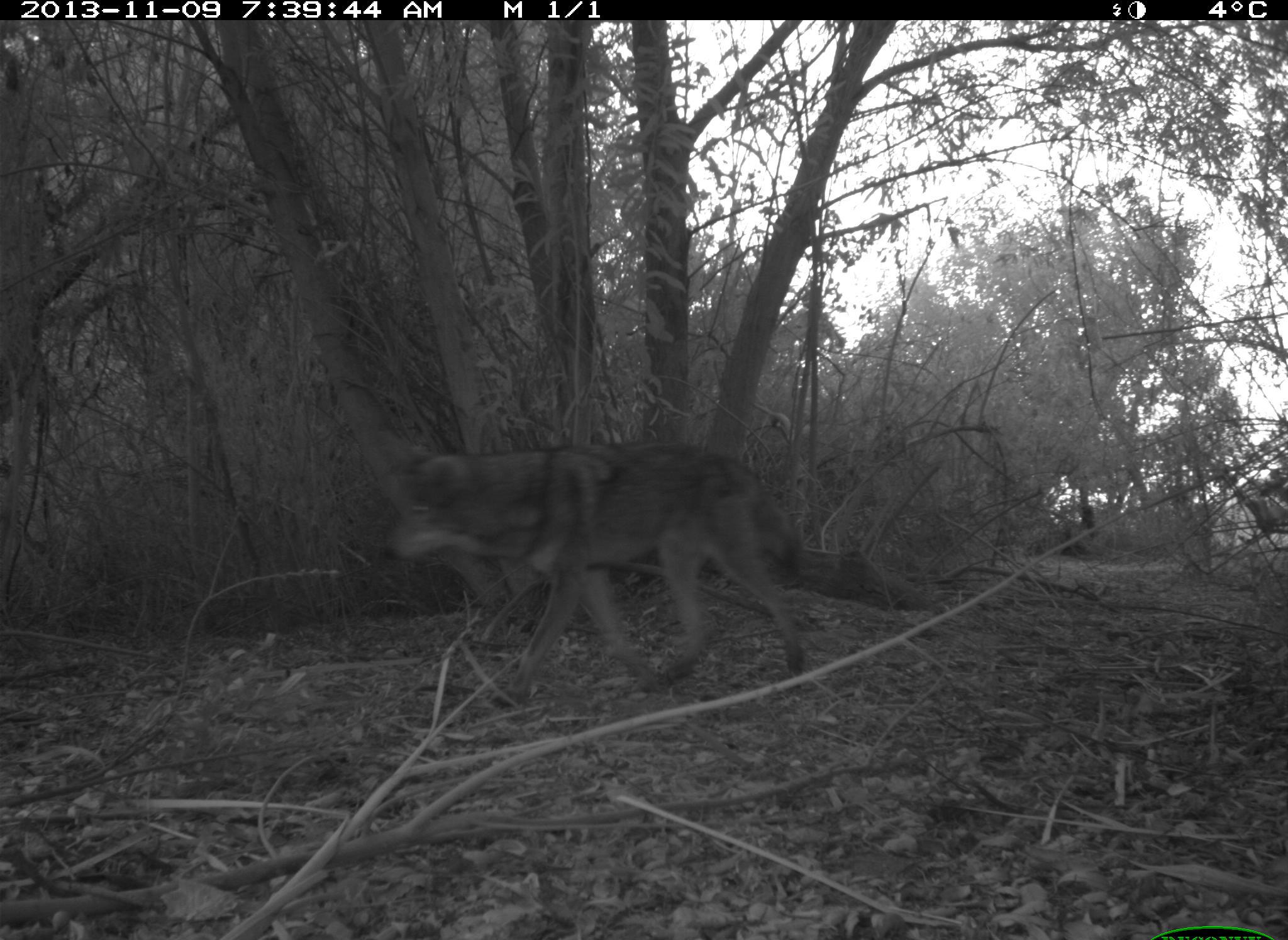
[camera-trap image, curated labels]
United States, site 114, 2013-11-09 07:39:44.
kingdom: Animalia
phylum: Chordata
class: Mammalia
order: Carnivora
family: Canidae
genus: Canis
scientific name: Canis latrans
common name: coyote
Coyote (Canis latrans).